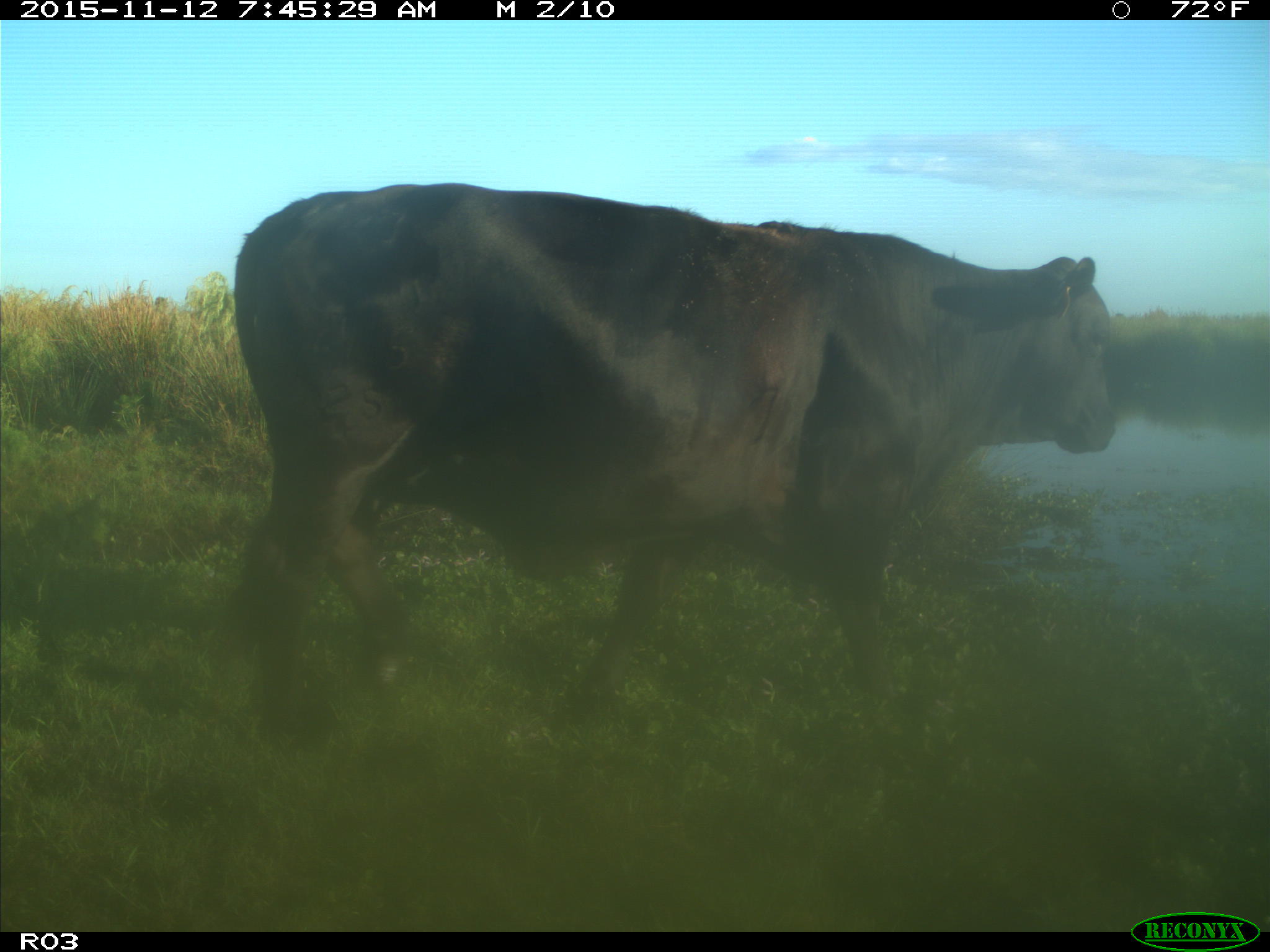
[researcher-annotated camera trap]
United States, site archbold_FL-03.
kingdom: Animalia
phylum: Chordata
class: Mammalia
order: Artiodactyla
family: Bovidae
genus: Bos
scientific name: Bos taurus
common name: domestic cow